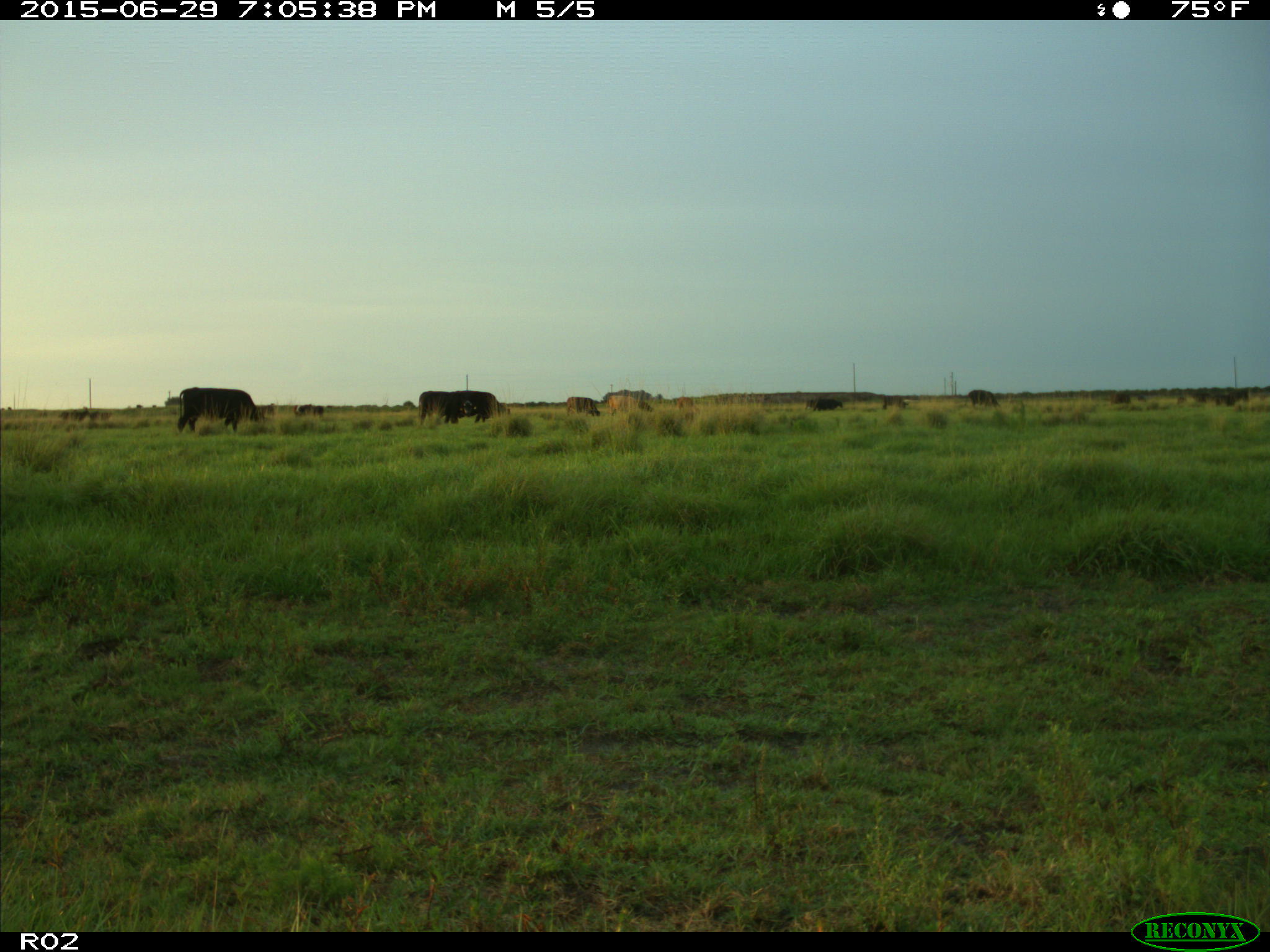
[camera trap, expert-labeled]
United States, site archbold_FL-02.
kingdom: Animalia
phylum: Chordata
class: Mammalia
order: Artiodactyla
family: Bovidae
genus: Bos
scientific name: Bos taurus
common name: domestic cow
Bos taurus (domestic cow).